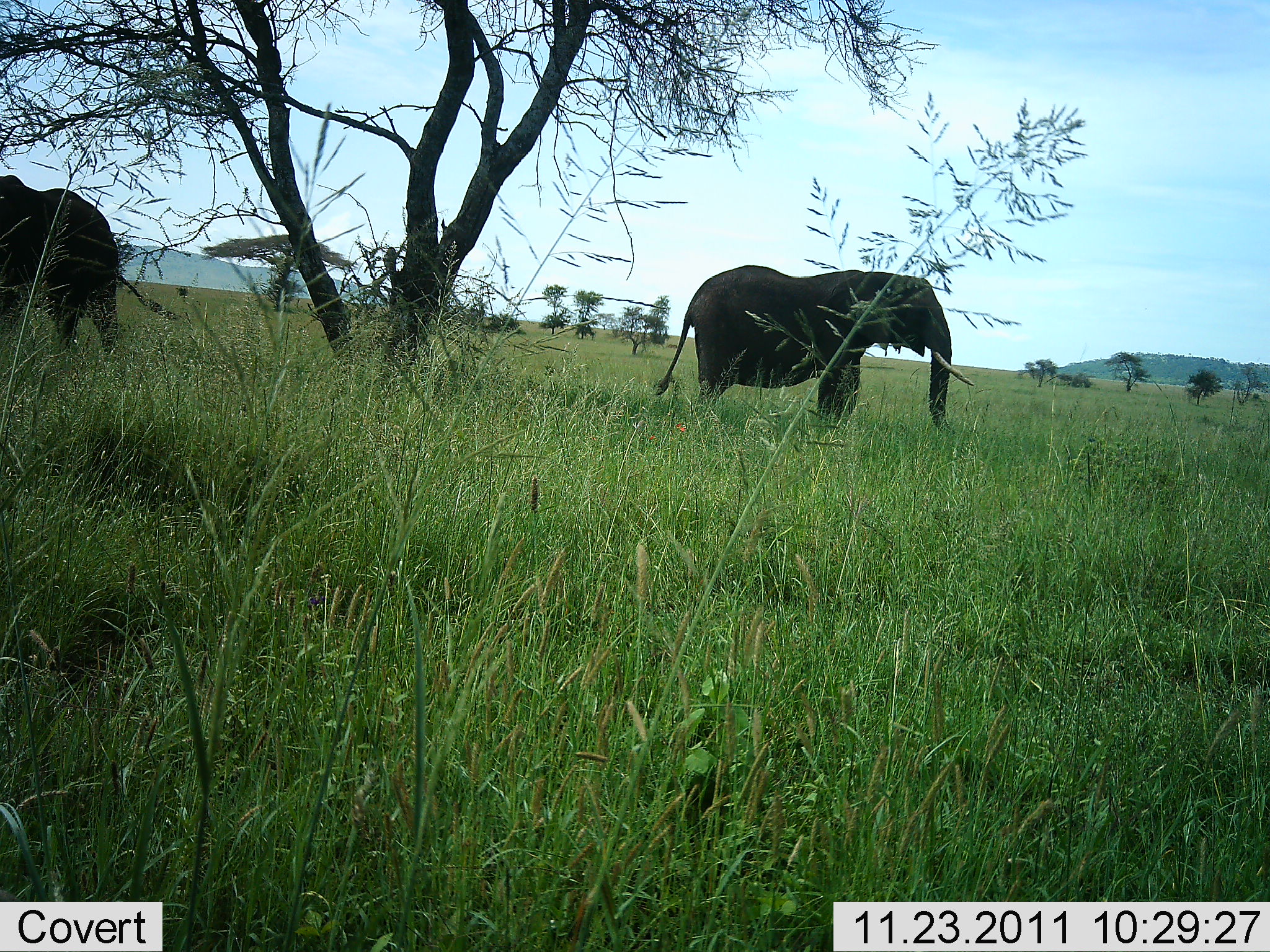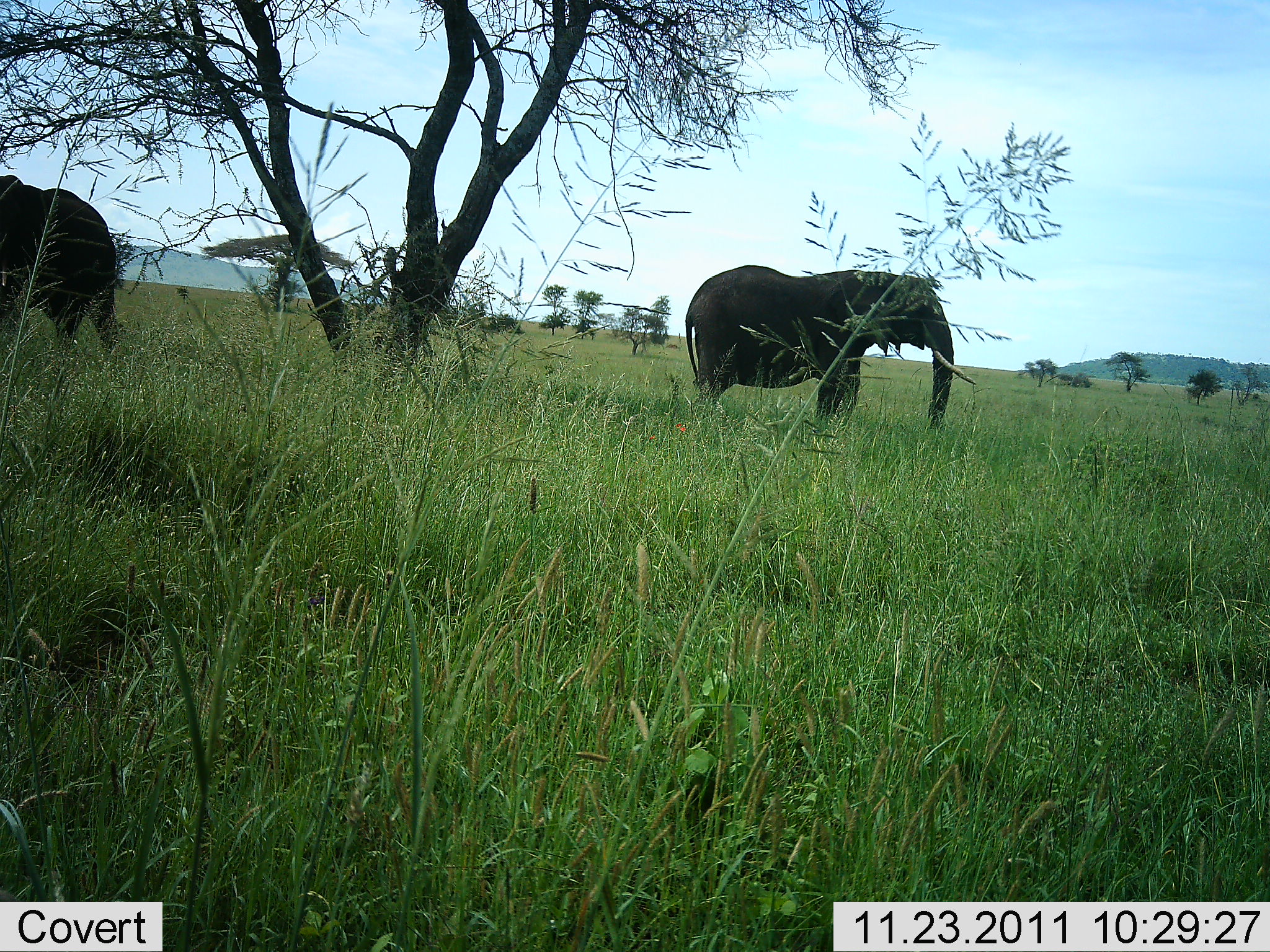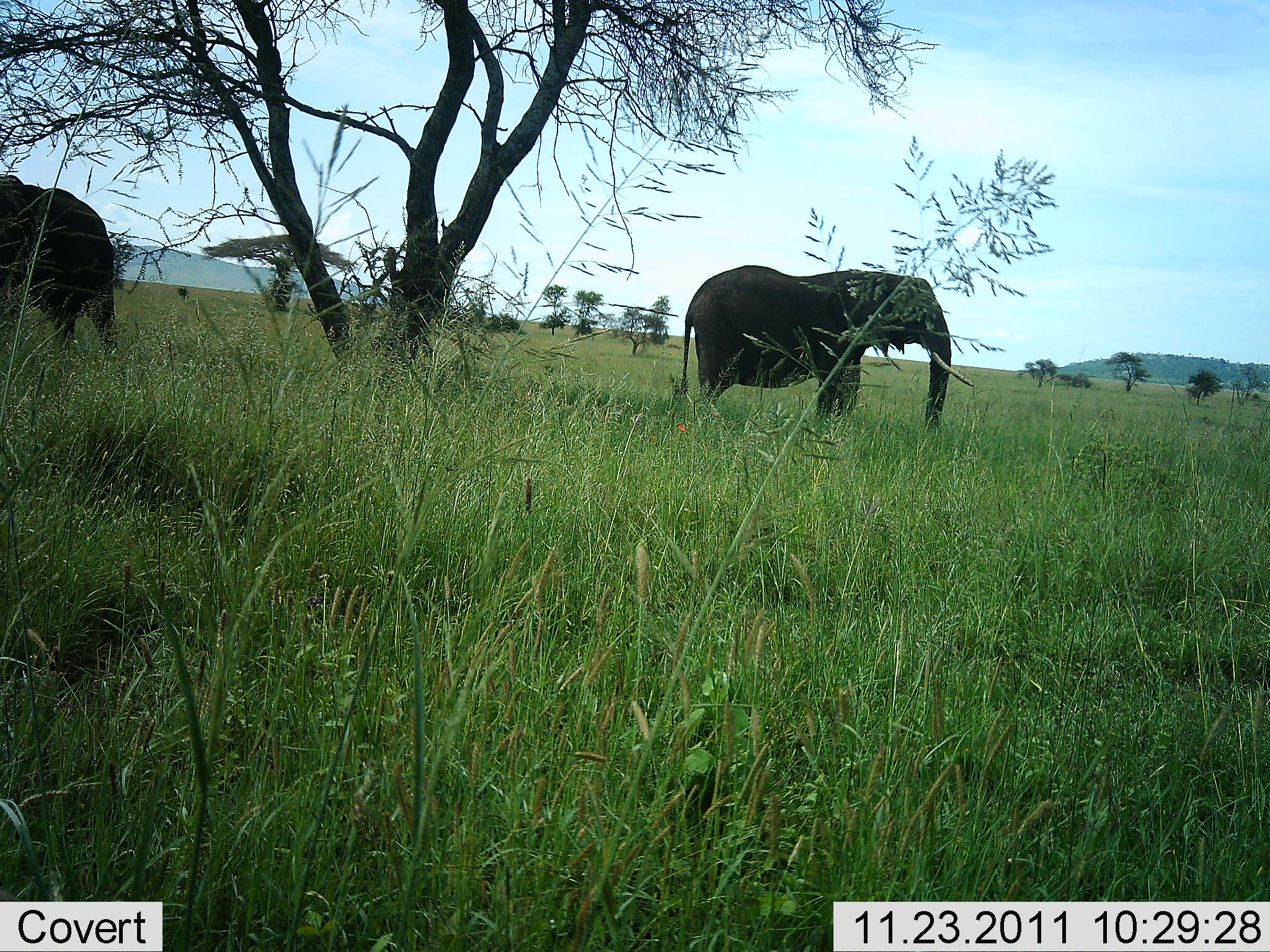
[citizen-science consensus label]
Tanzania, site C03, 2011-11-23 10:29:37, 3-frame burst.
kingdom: Animalia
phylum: Chordata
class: Mammalia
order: Proboscidea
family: Elephantidae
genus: Loxodonta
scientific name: Loxodonta africana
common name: african bush elephant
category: elephant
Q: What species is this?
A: Elephant (african bush elephant) (Loxodonta africana).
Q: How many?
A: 2.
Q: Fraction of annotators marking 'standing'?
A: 87%.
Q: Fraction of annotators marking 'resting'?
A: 13%.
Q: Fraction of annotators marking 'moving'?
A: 0%.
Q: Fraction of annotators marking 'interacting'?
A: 0%.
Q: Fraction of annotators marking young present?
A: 0%.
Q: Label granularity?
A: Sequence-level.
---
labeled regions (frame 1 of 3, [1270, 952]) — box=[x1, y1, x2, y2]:
animal: box=[1, 171, 122, 299]; box=[691, 263, 940, 296]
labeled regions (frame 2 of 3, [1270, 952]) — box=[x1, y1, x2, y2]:
animal: box=[684, 263, 979, 432]; box=[0, 173, 120, 363]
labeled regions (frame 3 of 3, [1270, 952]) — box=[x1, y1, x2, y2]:
animal: box=[678, 263, 978, 436]; box=[1, 174, 121, 356]